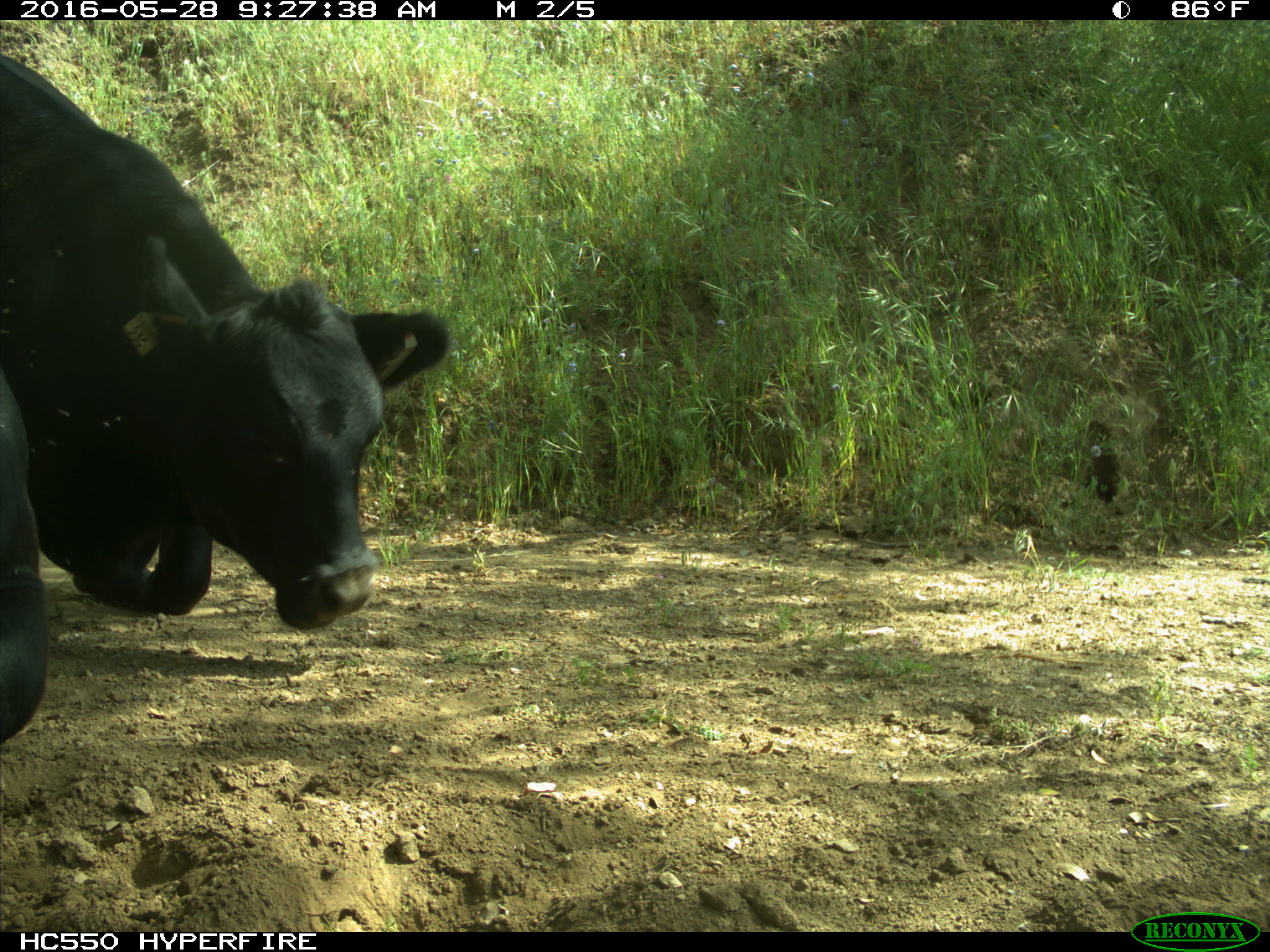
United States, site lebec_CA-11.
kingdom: Animalia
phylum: Chordata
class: Mammalia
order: Artiodactyla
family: Bovidae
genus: Bos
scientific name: Bos taurus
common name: domestic cow